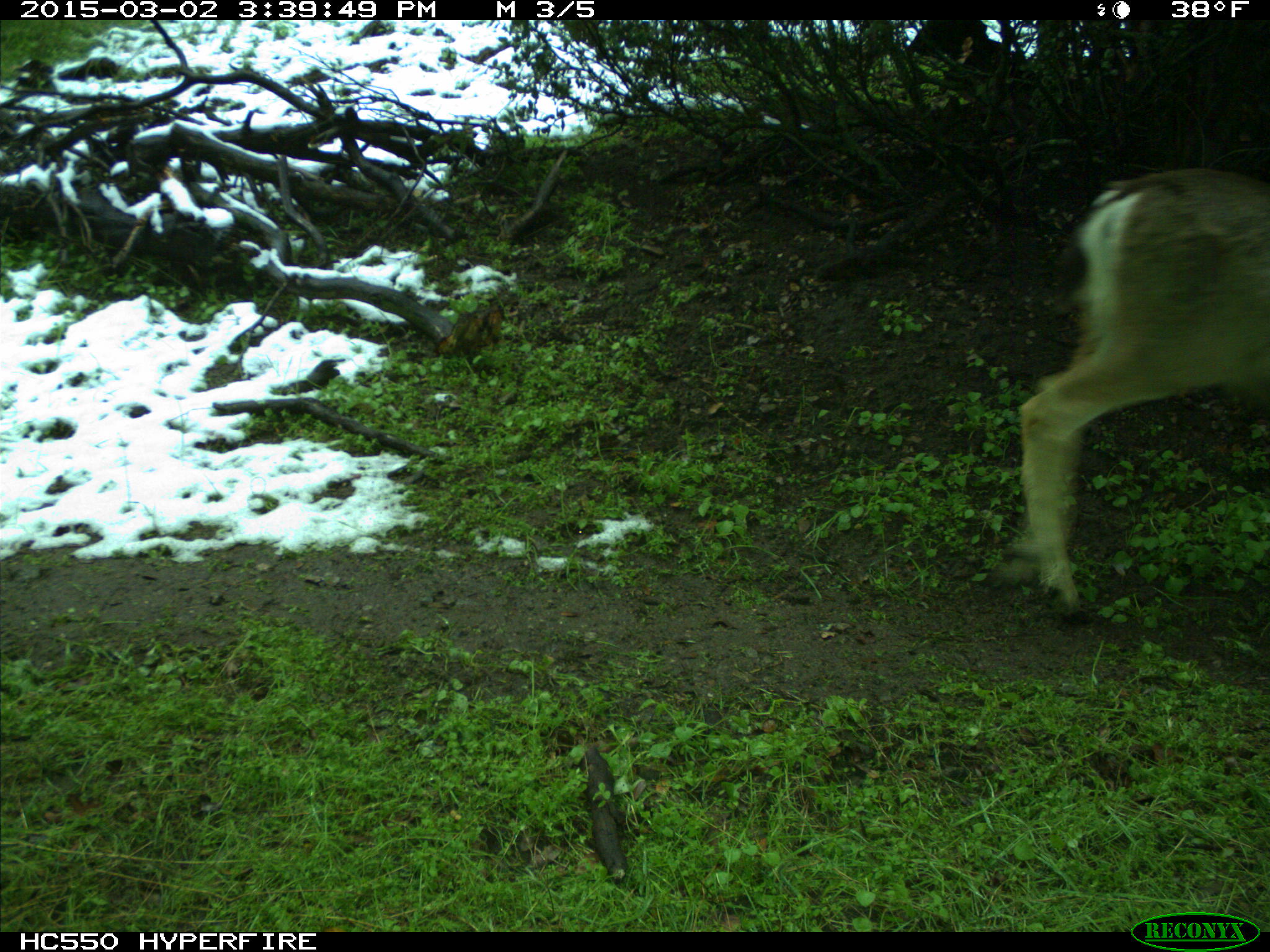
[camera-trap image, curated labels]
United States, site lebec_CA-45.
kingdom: Animalia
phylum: Chordata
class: Mammalia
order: Artiodactyla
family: Cervidae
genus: Odocoileus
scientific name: Odocoileus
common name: deer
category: unidentified deer